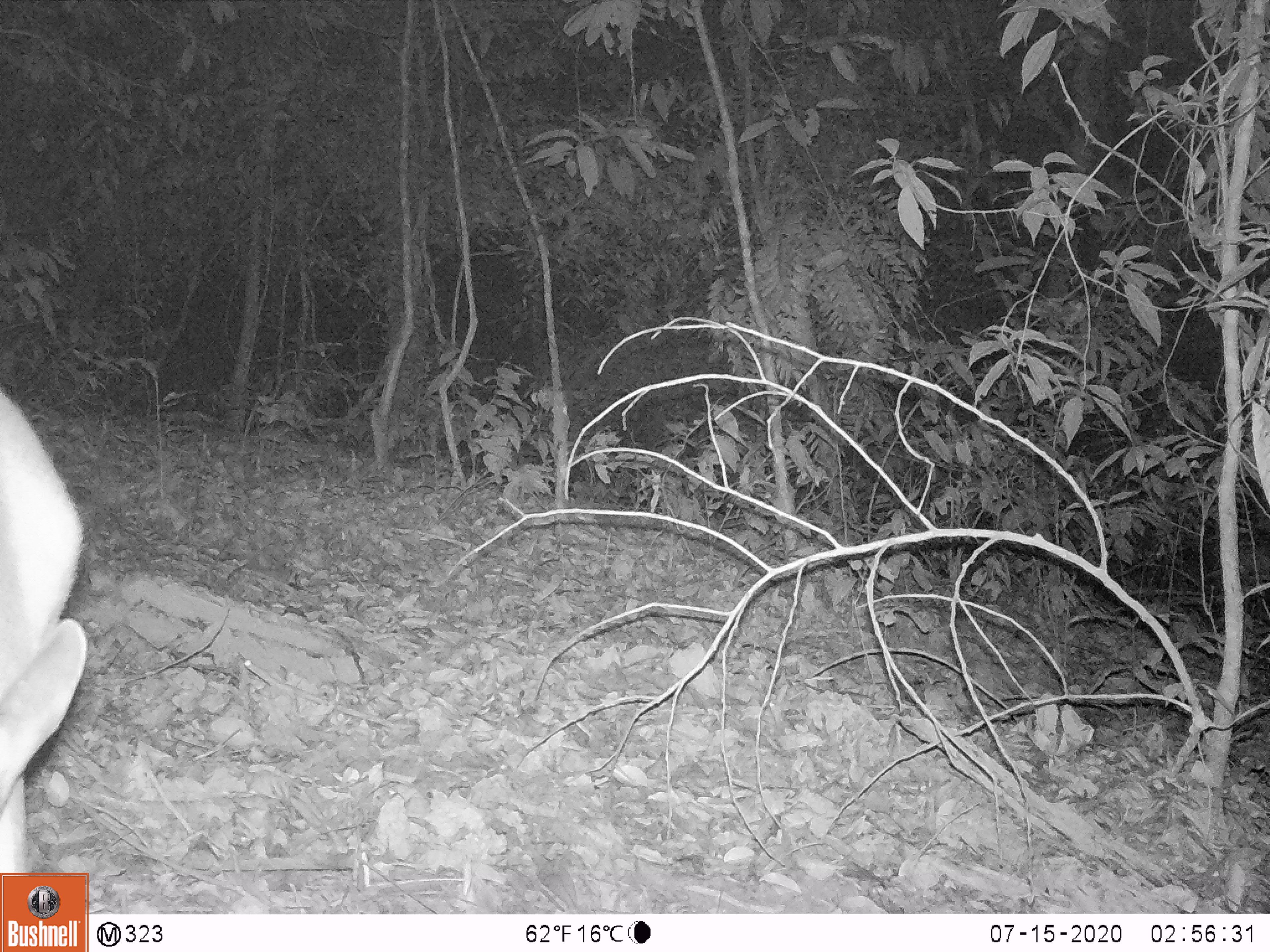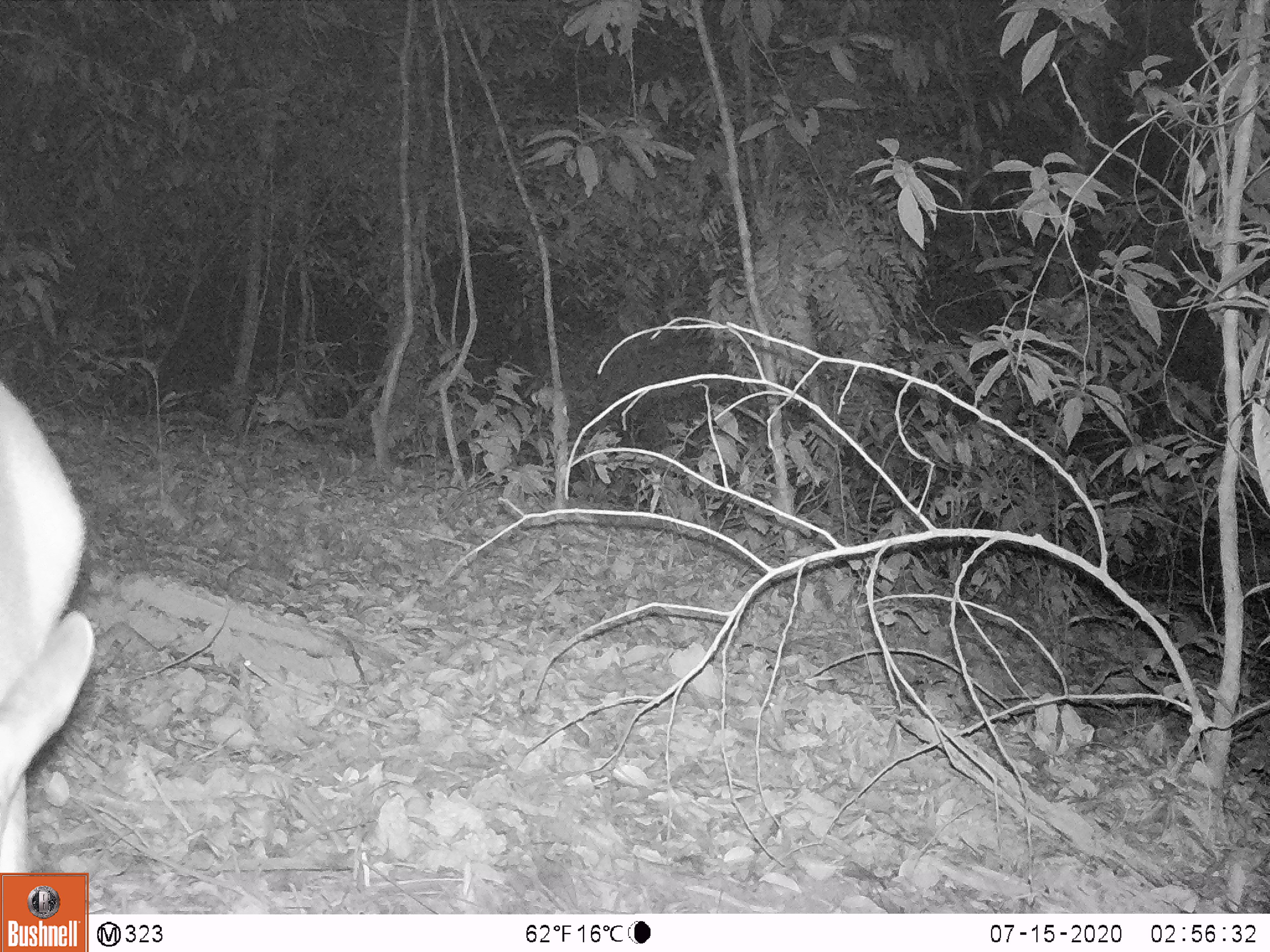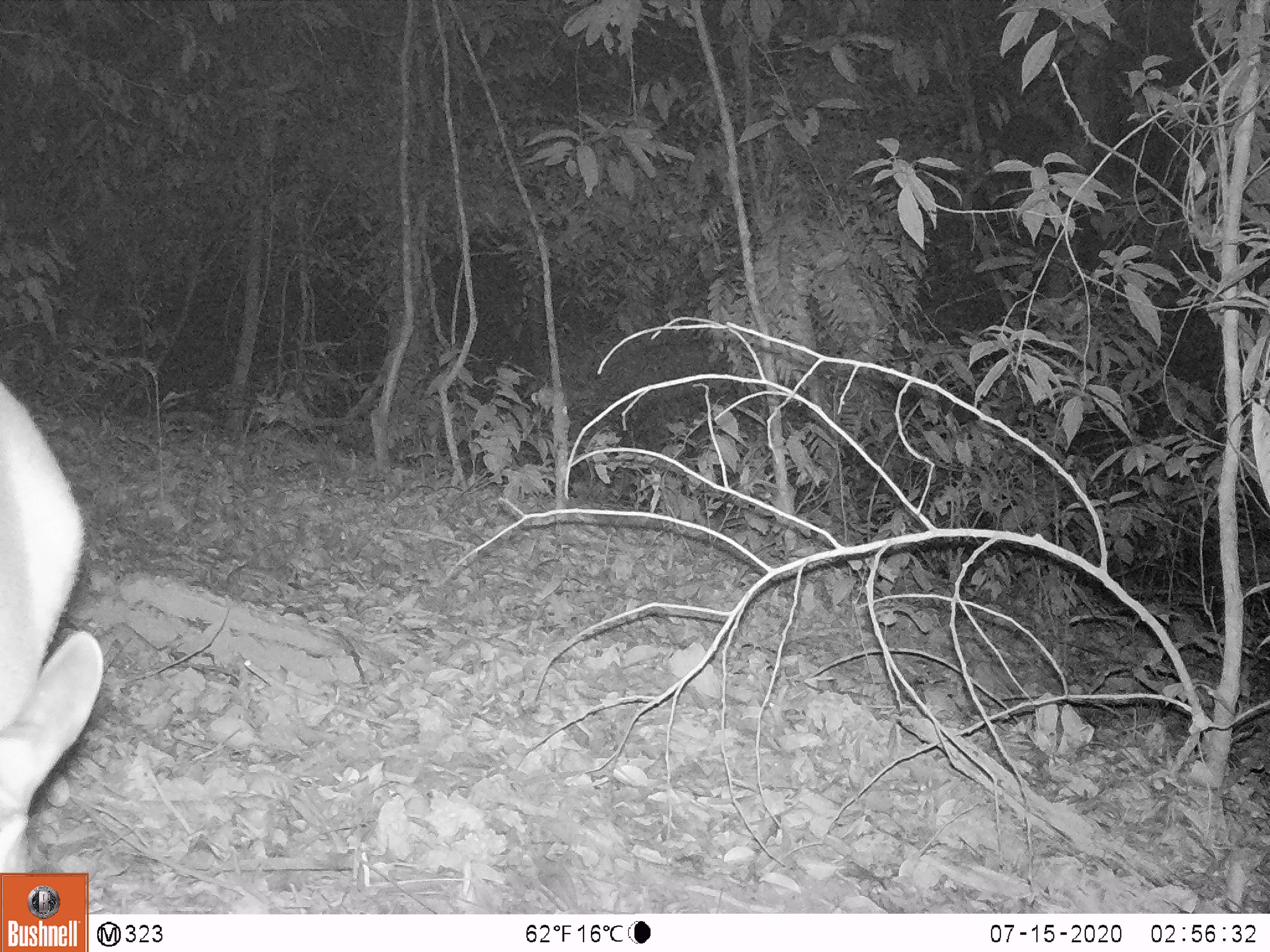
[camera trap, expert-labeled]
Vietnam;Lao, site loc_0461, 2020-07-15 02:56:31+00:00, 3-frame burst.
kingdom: Animalia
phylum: Chordata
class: Mammalia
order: Artiodactyla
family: Cervidae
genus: Muntiacus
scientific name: Muntiacus vuquangensis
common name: large-antlered muntjac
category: large antlered muntjac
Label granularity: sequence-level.